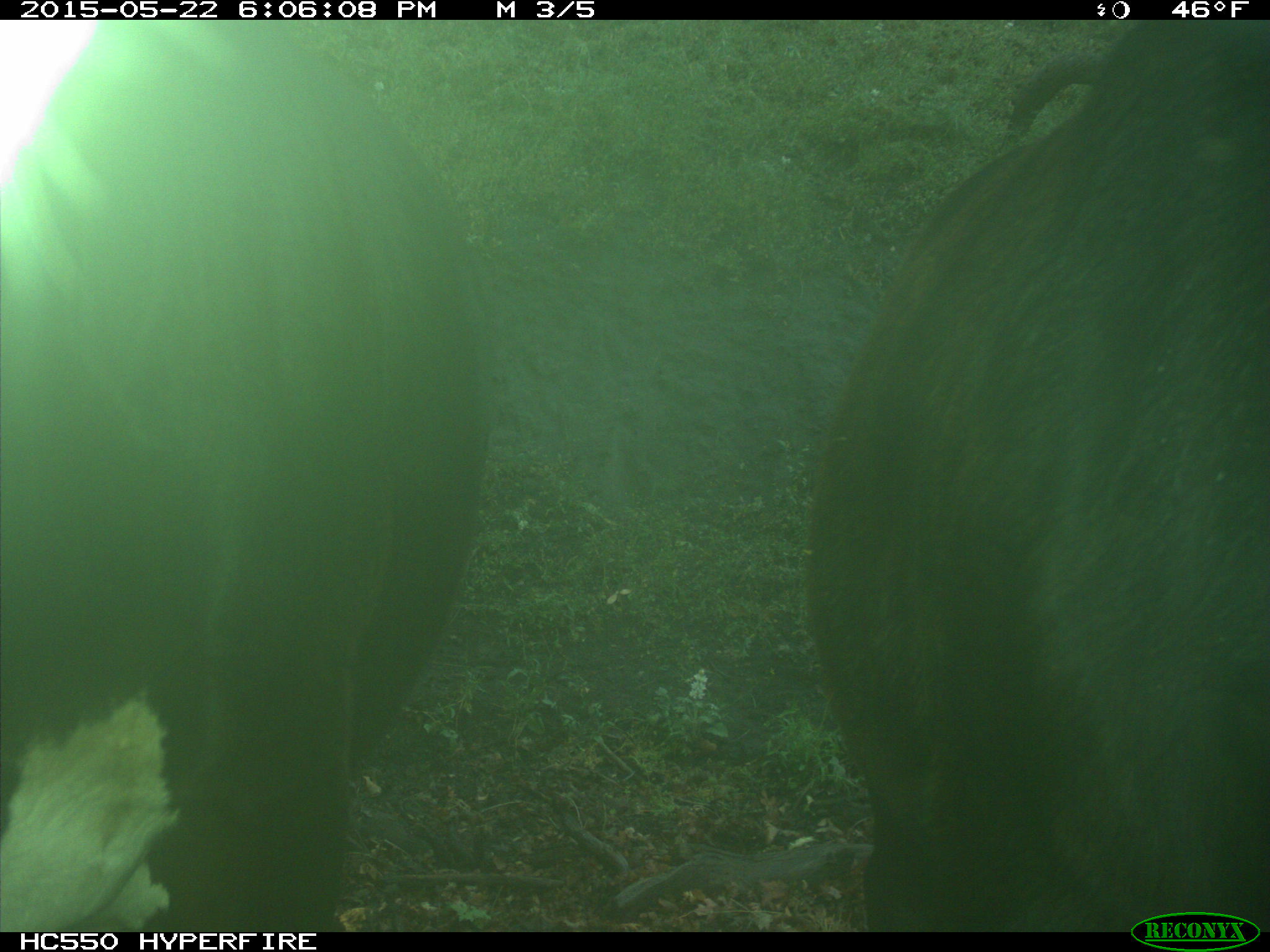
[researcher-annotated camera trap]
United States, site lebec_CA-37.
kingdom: Animalia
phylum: Chordata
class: Mammalia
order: Artiodactyla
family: Bovidae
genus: Bos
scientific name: Bos taurus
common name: domestic cow